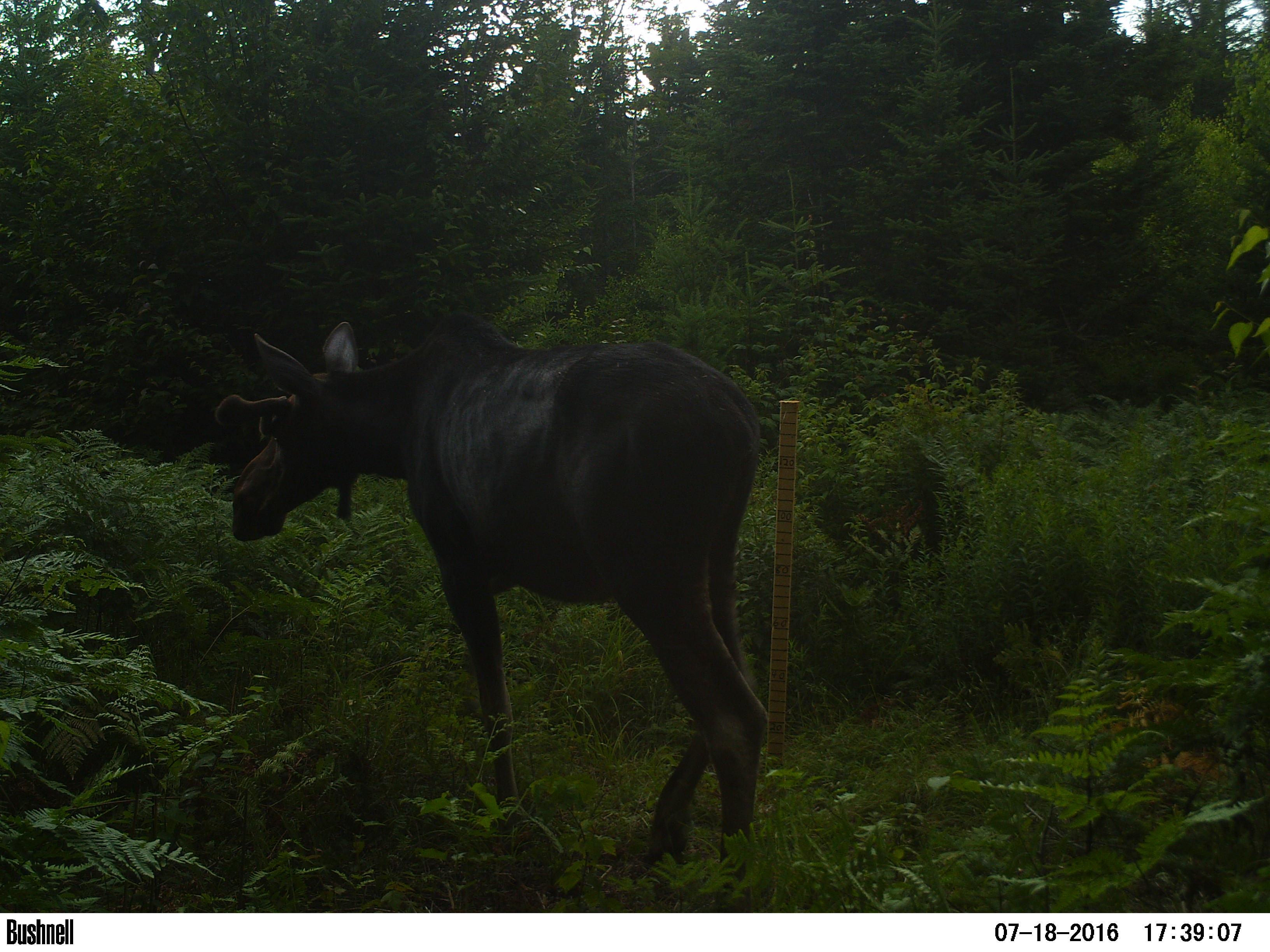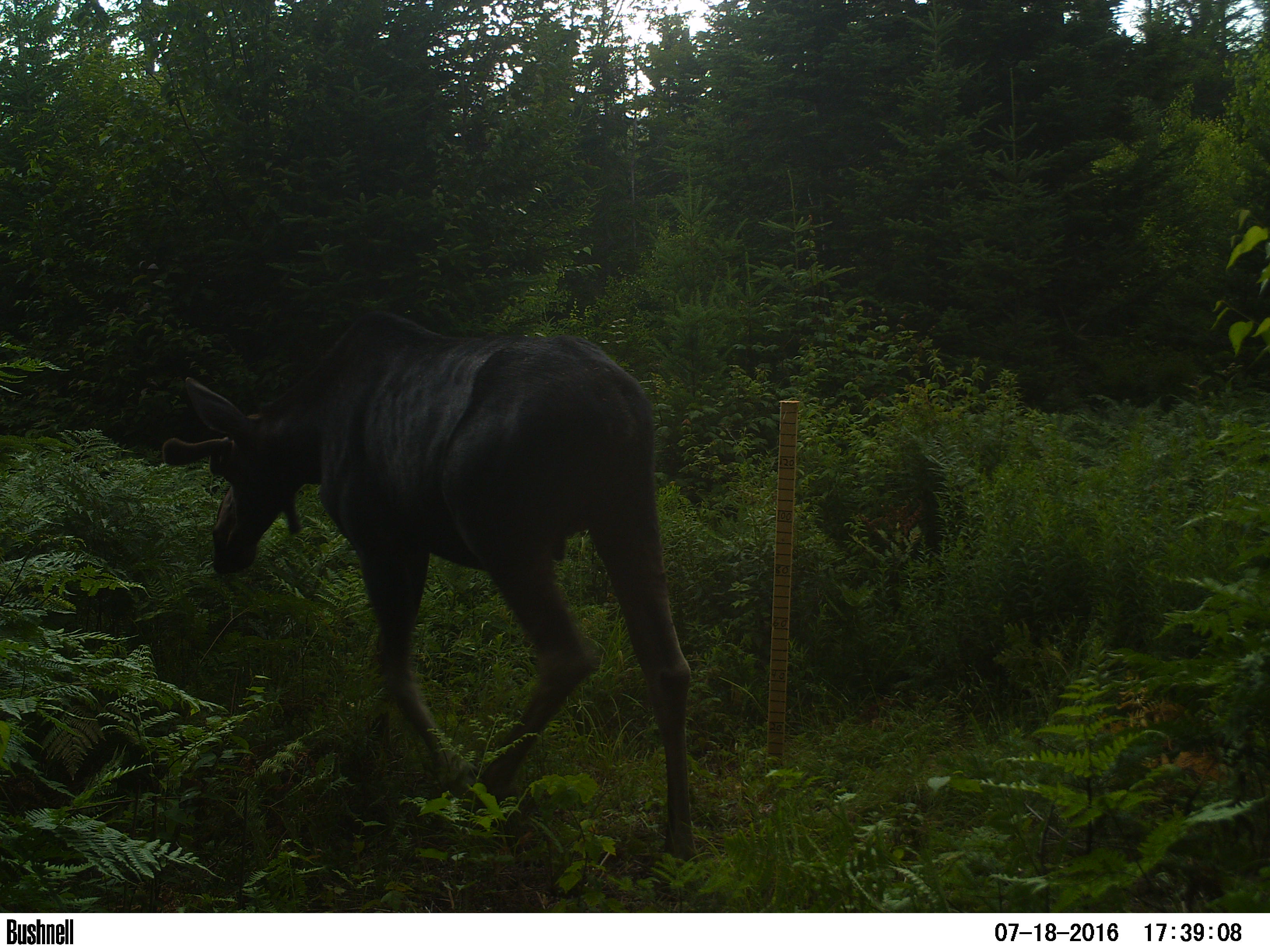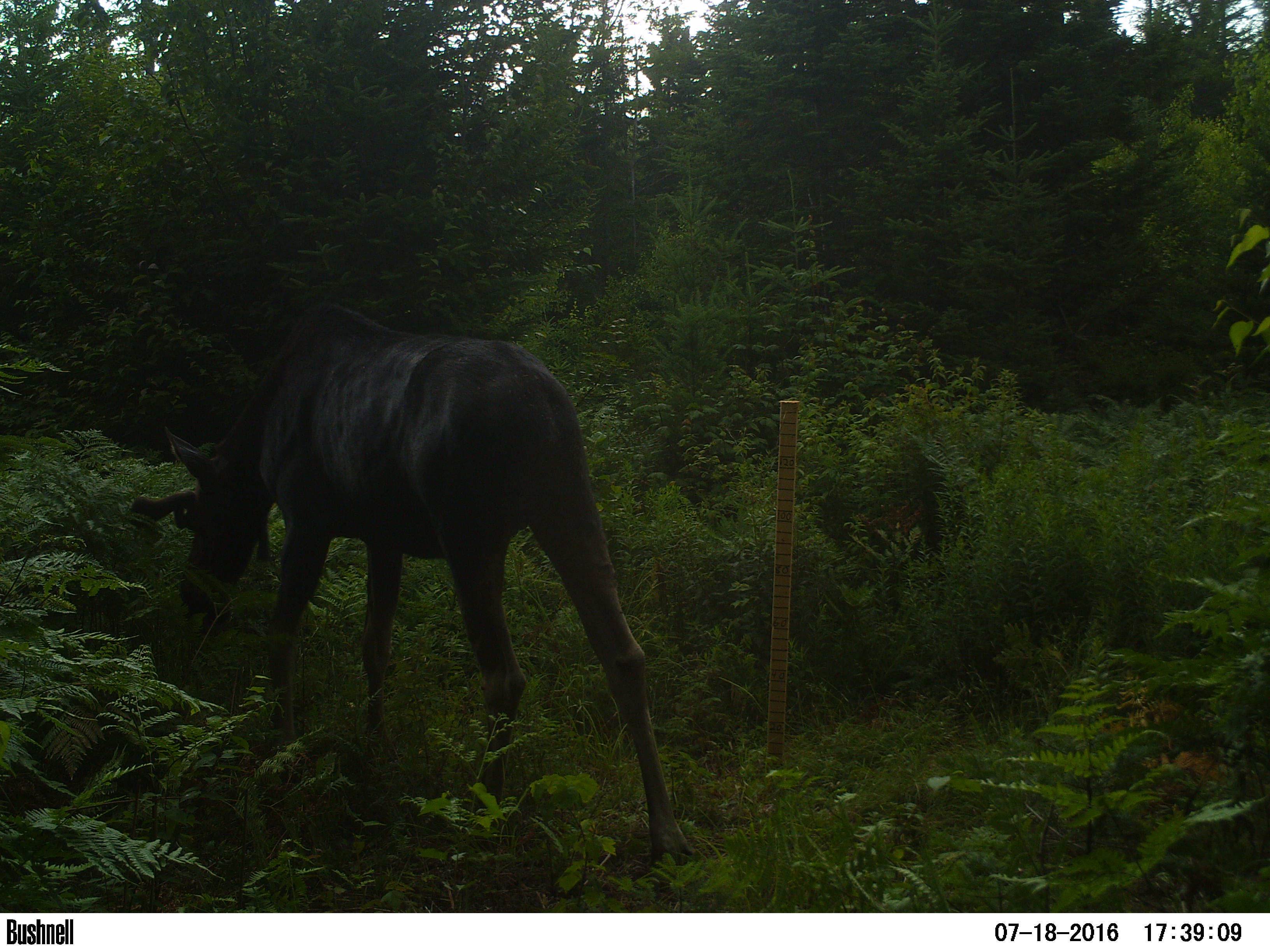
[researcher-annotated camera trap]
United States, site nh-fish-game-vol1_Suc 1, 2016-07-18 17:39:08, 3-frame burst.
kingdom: Animalia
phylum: Chordata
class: Mammalia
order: Artiodactyla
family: Cervidae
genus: Alces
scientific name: Alces alces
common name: moose